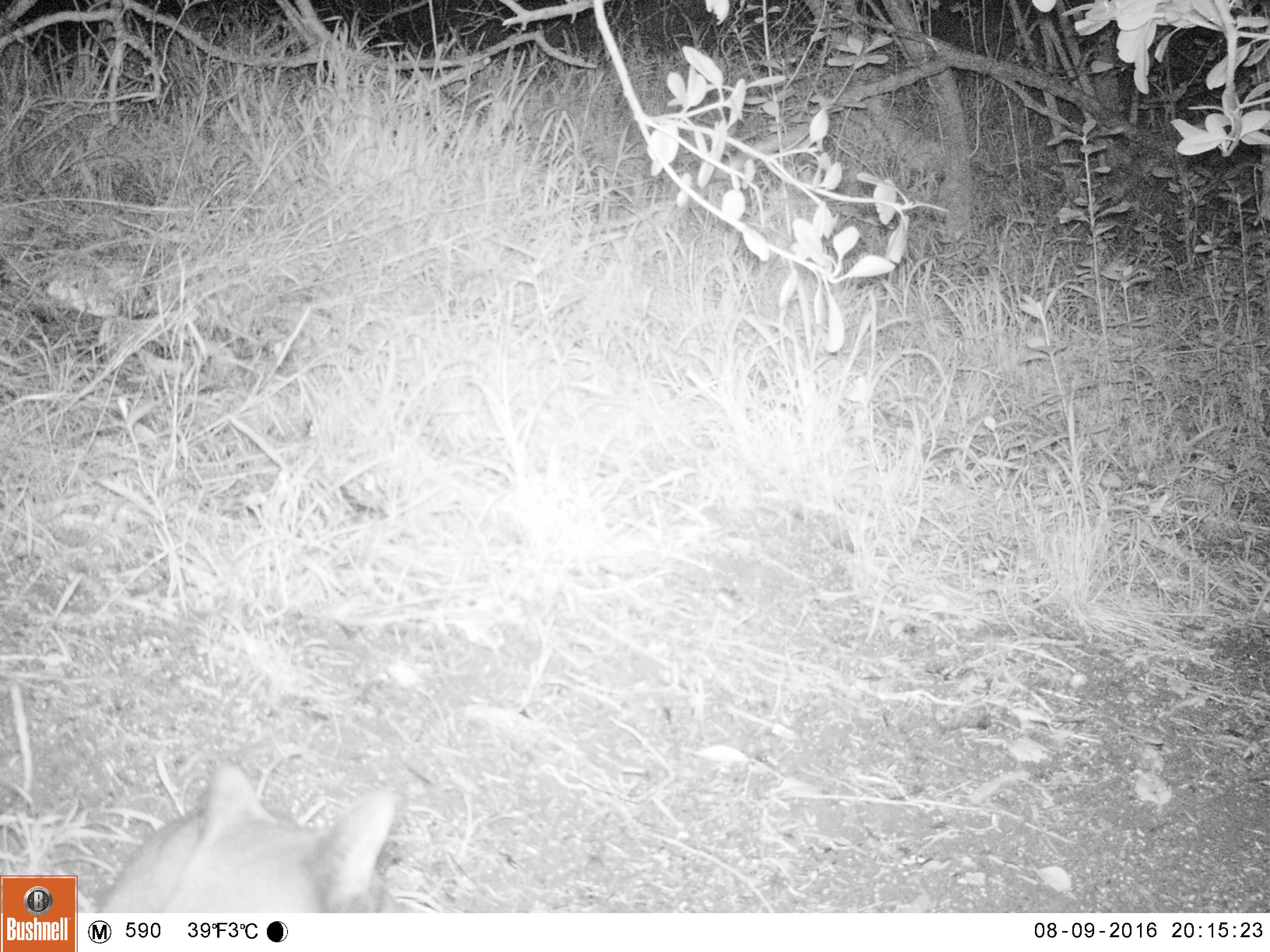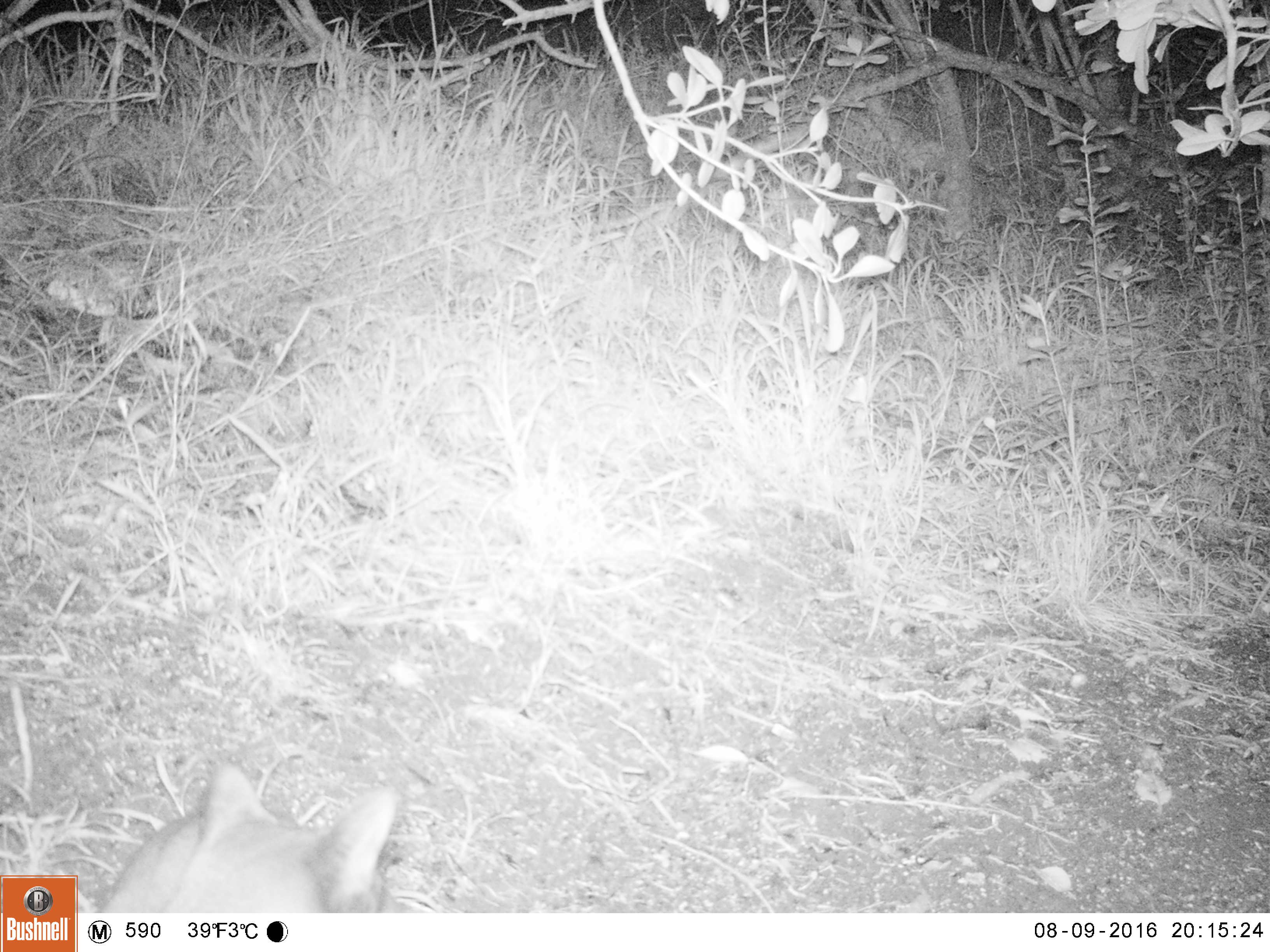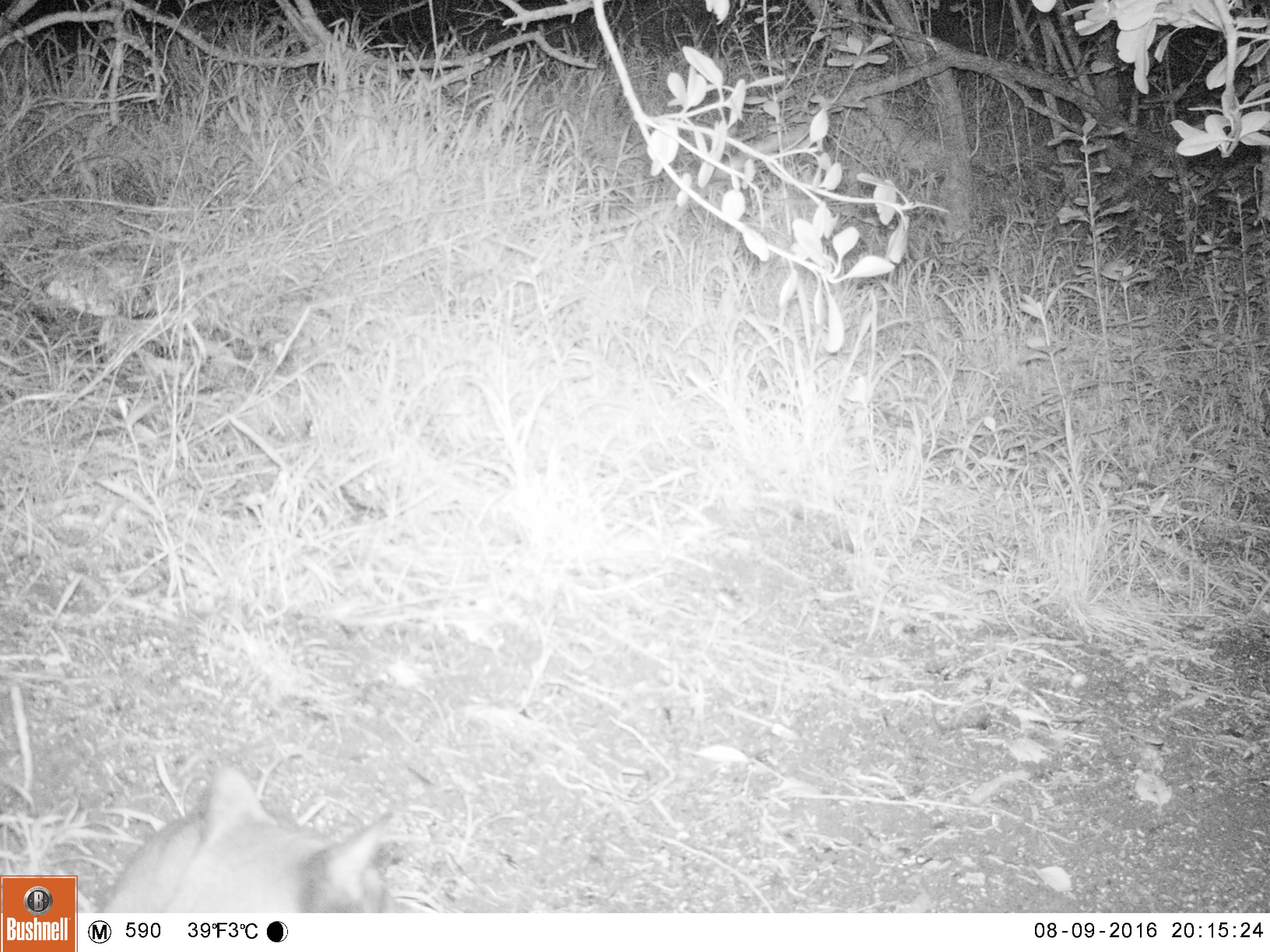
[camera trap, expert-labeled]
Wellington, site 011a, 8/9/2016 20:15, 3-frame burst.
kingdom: Animalia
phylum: Chordata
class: Mammalia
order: Carnivora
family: Felidae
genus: Felis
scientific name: Felis catus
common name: cat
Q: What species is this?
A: Cat (Felis catus).